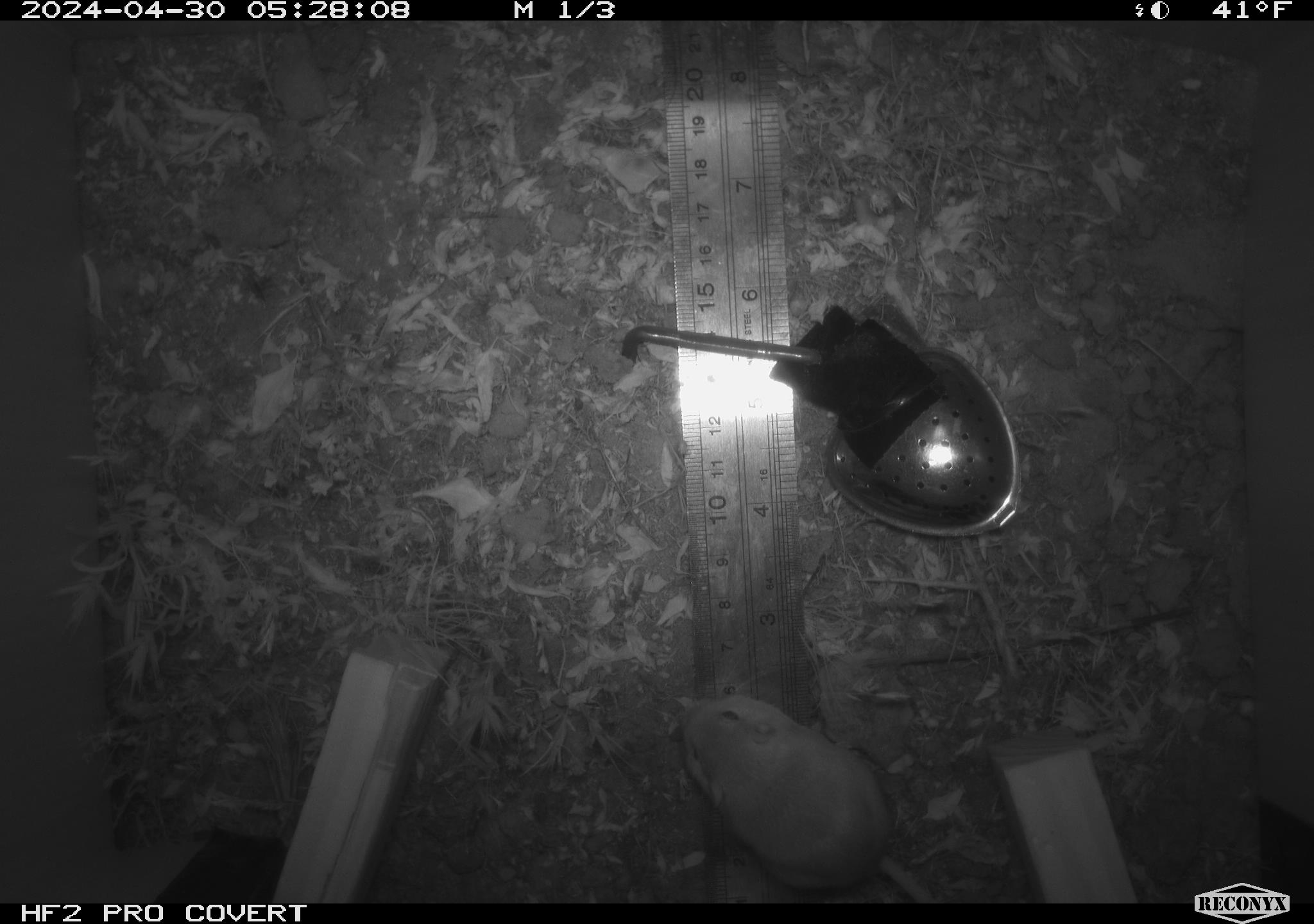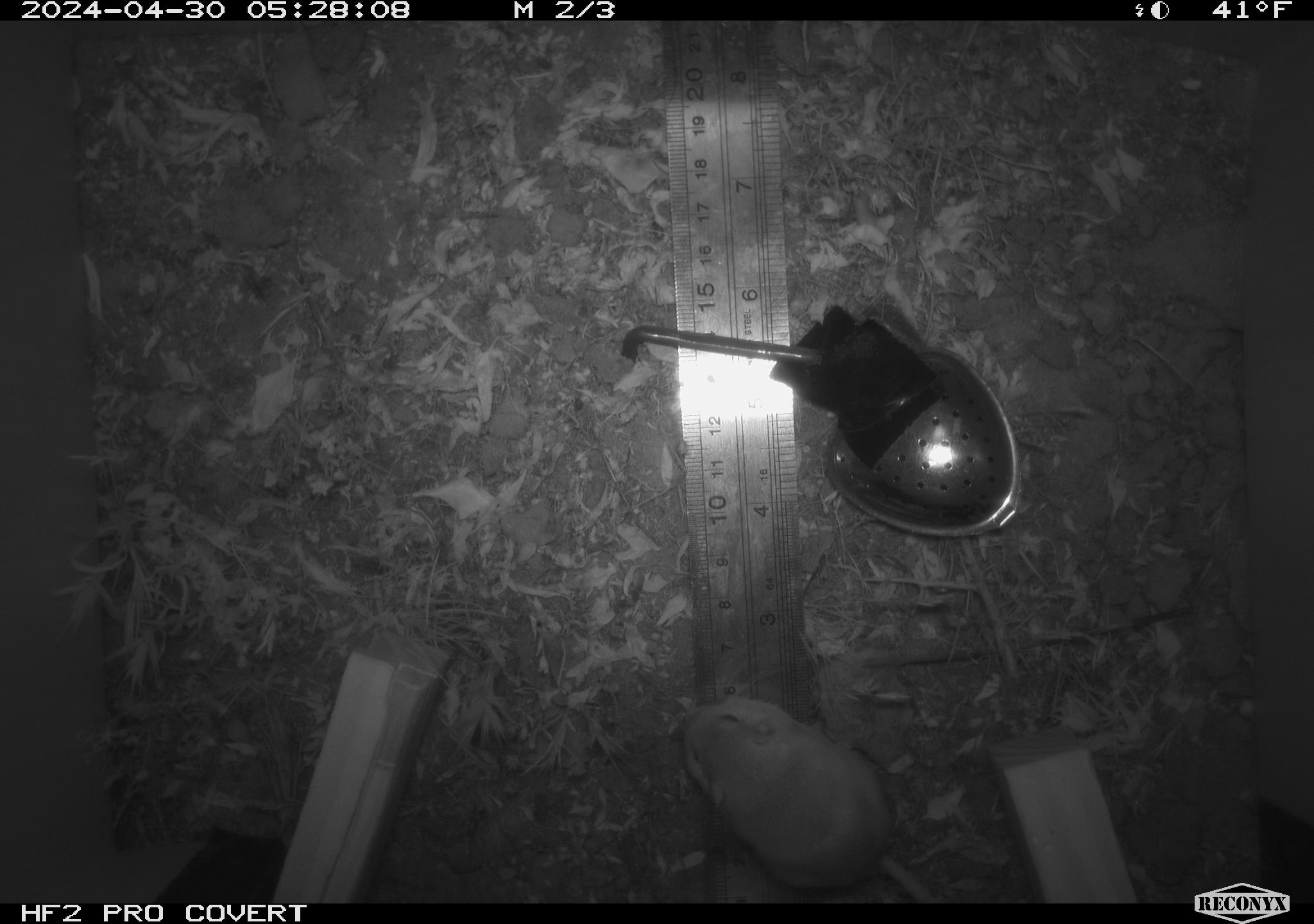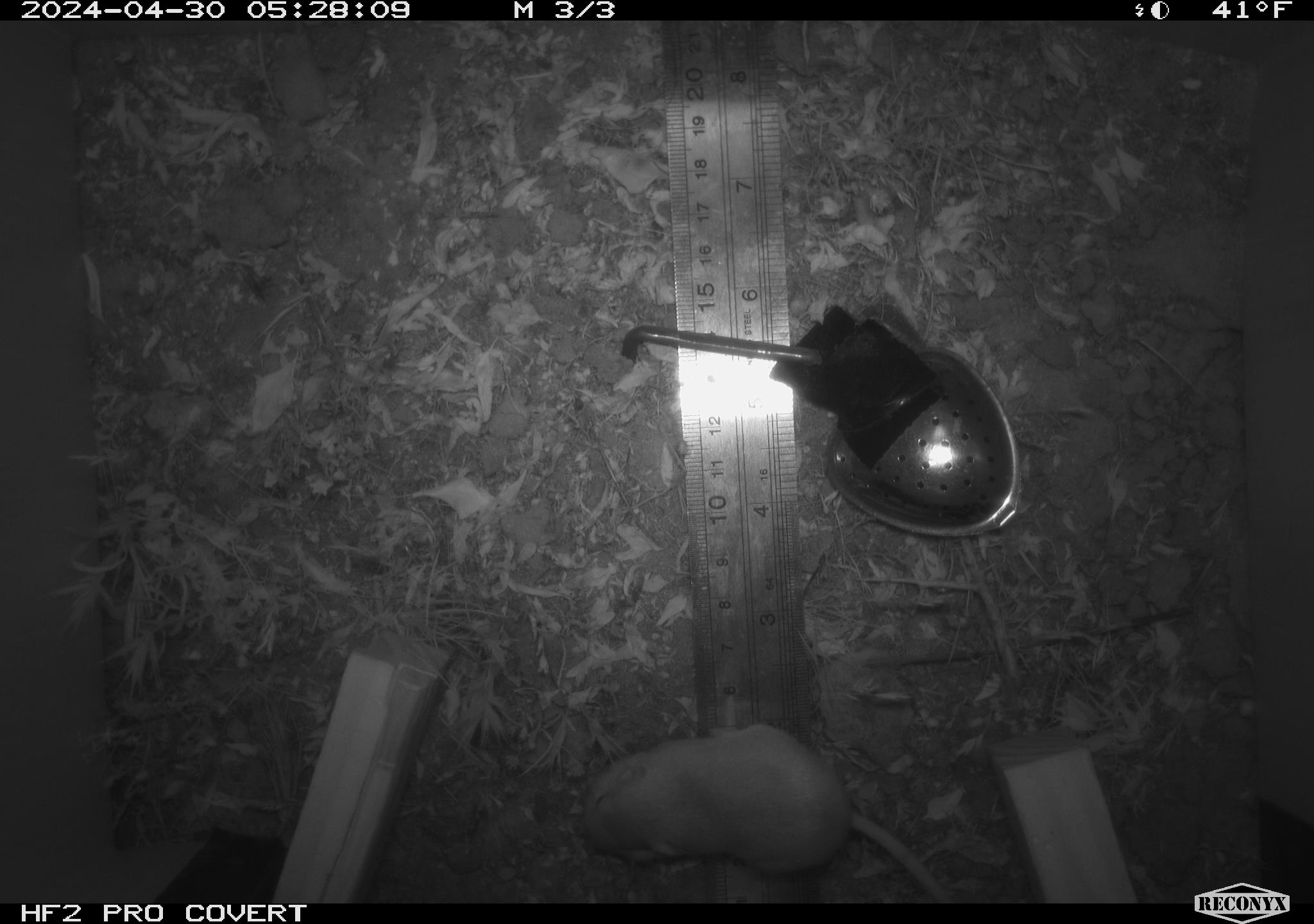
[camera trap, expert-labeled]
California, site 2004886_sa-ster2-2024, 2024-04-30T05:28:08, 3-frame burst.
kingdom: Animalia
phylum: Chordata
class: Mammalia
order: Rodentia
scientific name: Rodentia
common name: mouse species